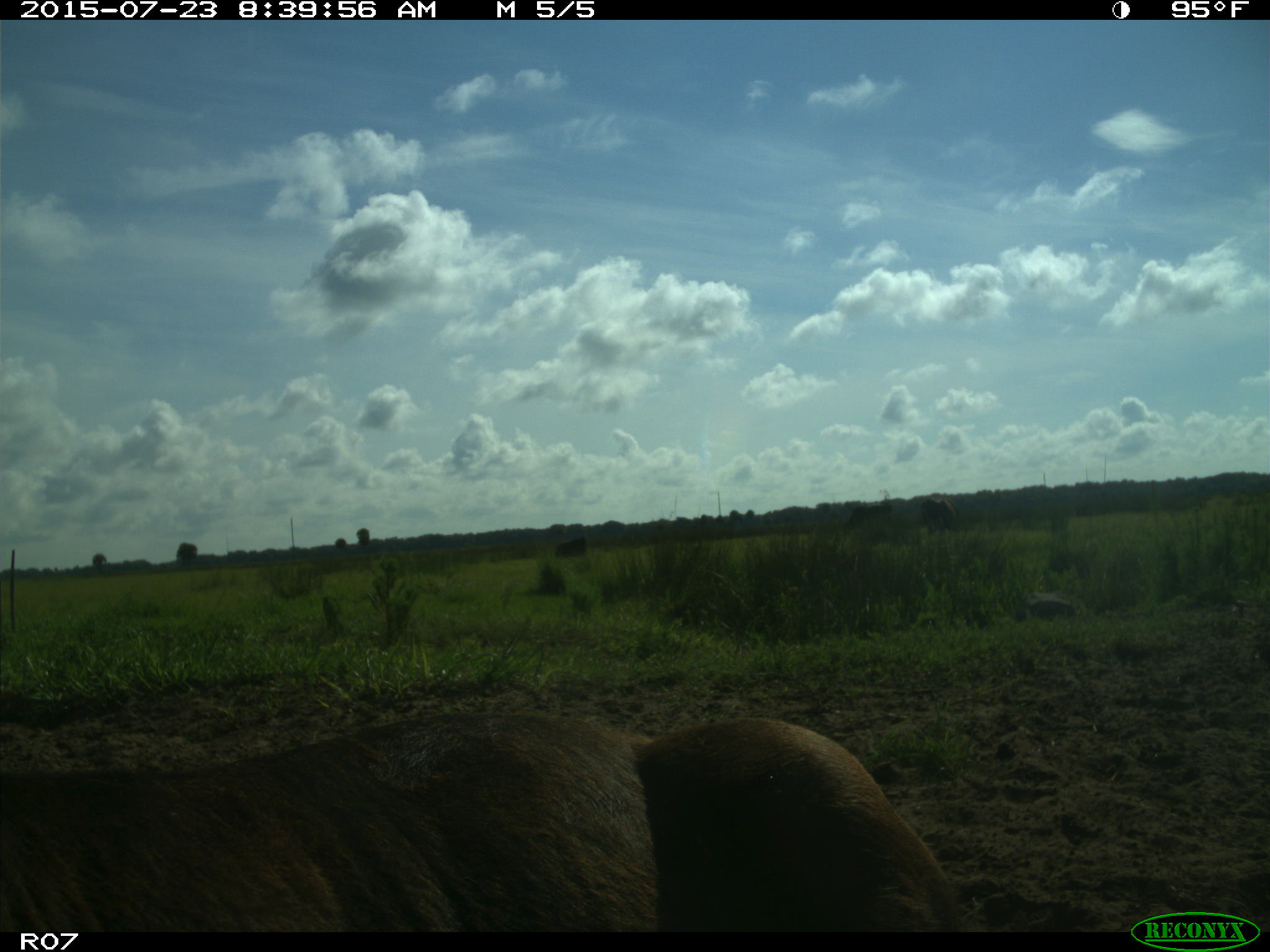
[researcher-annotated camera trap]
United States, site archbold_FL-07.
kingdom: Animalia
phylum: Chordata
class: Mammalia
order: Artiodactyla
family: Bovidae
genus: Bos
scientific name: Bos taurus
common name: domestic cow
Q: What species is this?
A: Bos taurus (domestic cow).